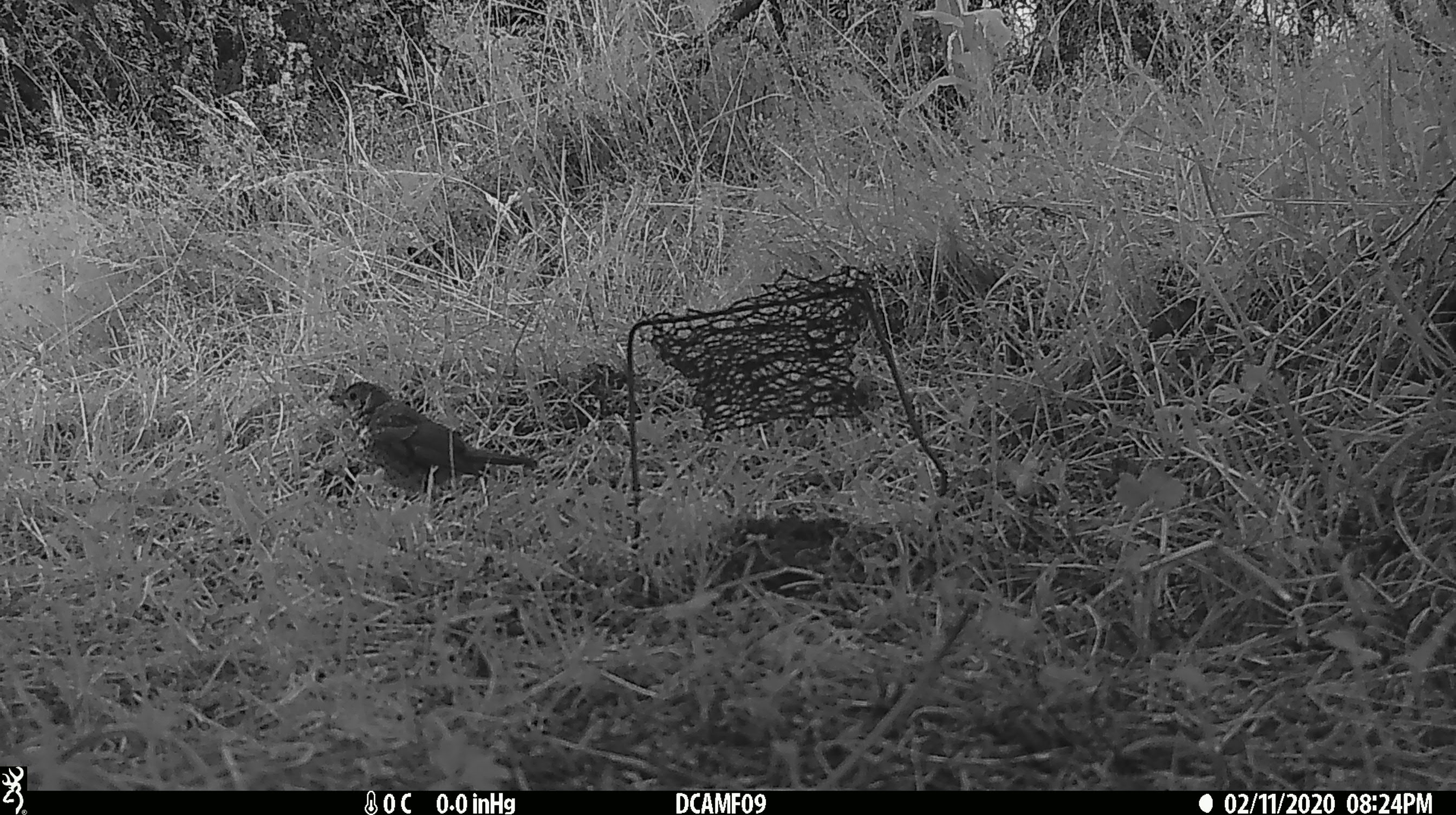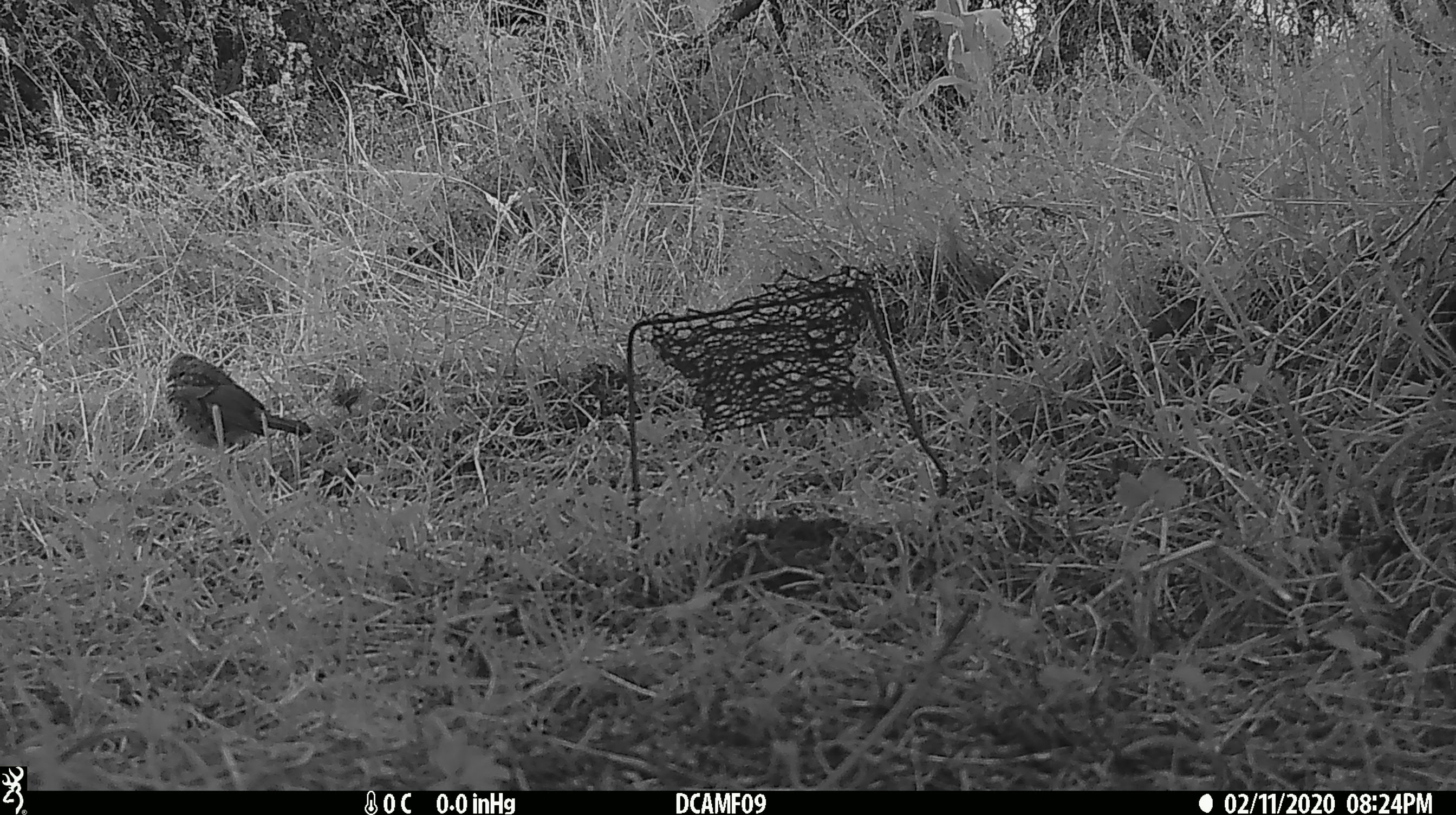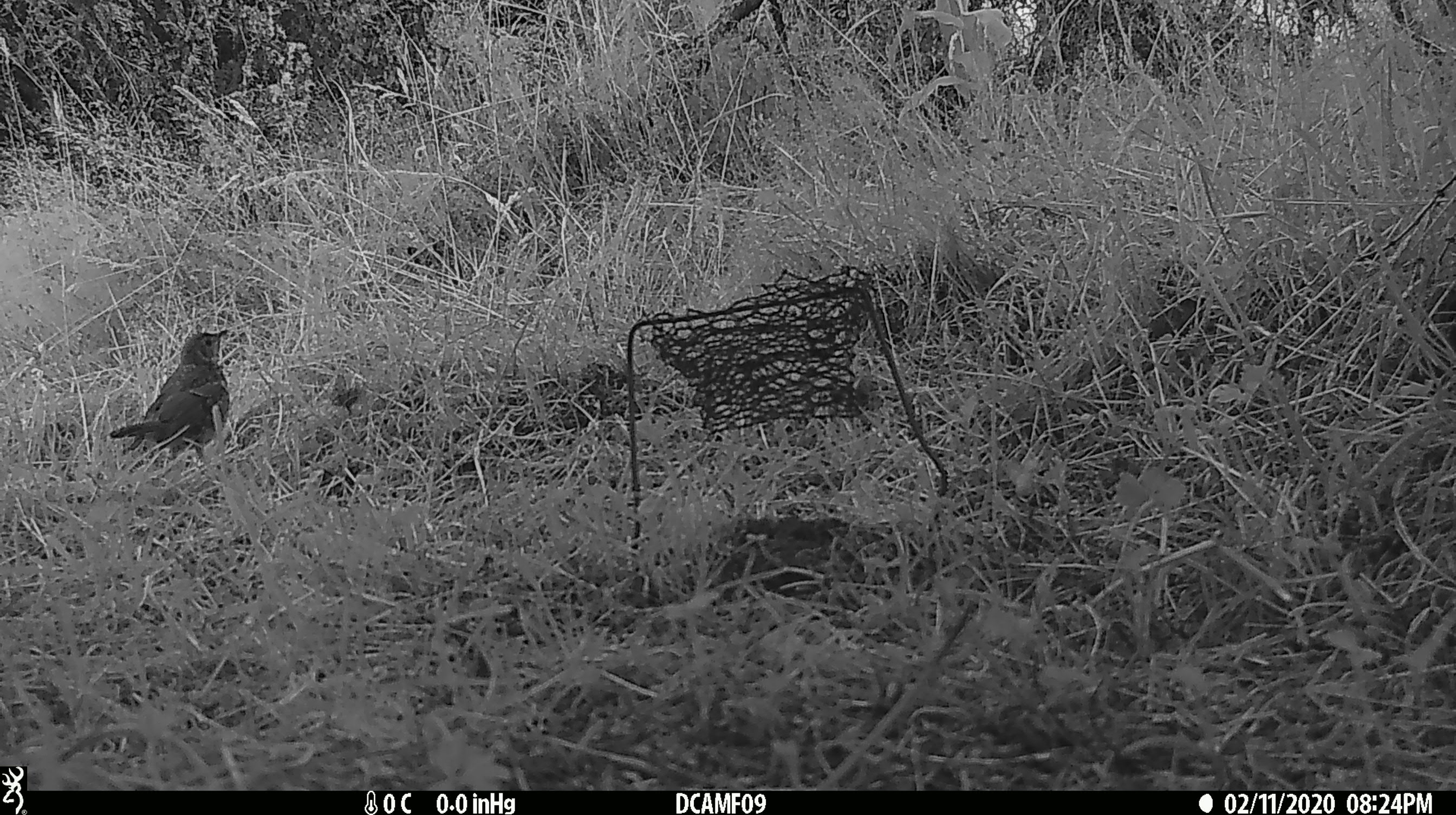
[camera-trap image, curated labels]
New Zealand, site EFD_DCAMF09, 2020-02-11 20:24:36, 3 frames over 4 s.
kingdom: Animalia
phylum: Chordata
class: Aves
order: Passeriformes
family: Turdidae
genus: Turdus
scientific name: Turdus philomelos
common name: song thrush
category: thrush